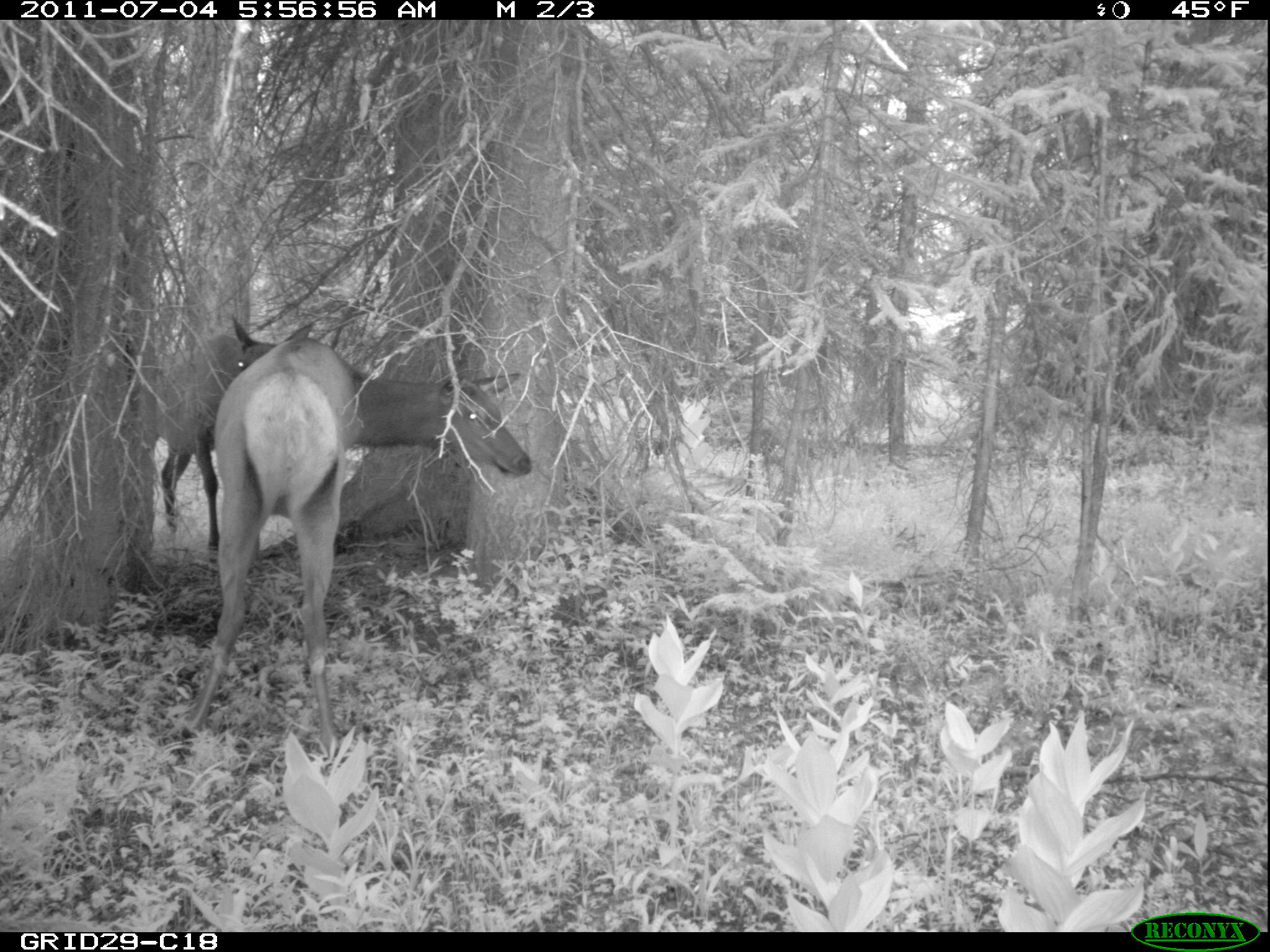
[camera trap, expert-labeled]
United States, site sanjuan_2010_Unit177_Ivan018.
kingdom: Animalia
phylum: Chordata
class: Mammalia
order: Artiodactyla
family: Cervidae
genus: Cervus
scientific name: Cervus elaphus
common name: red deer